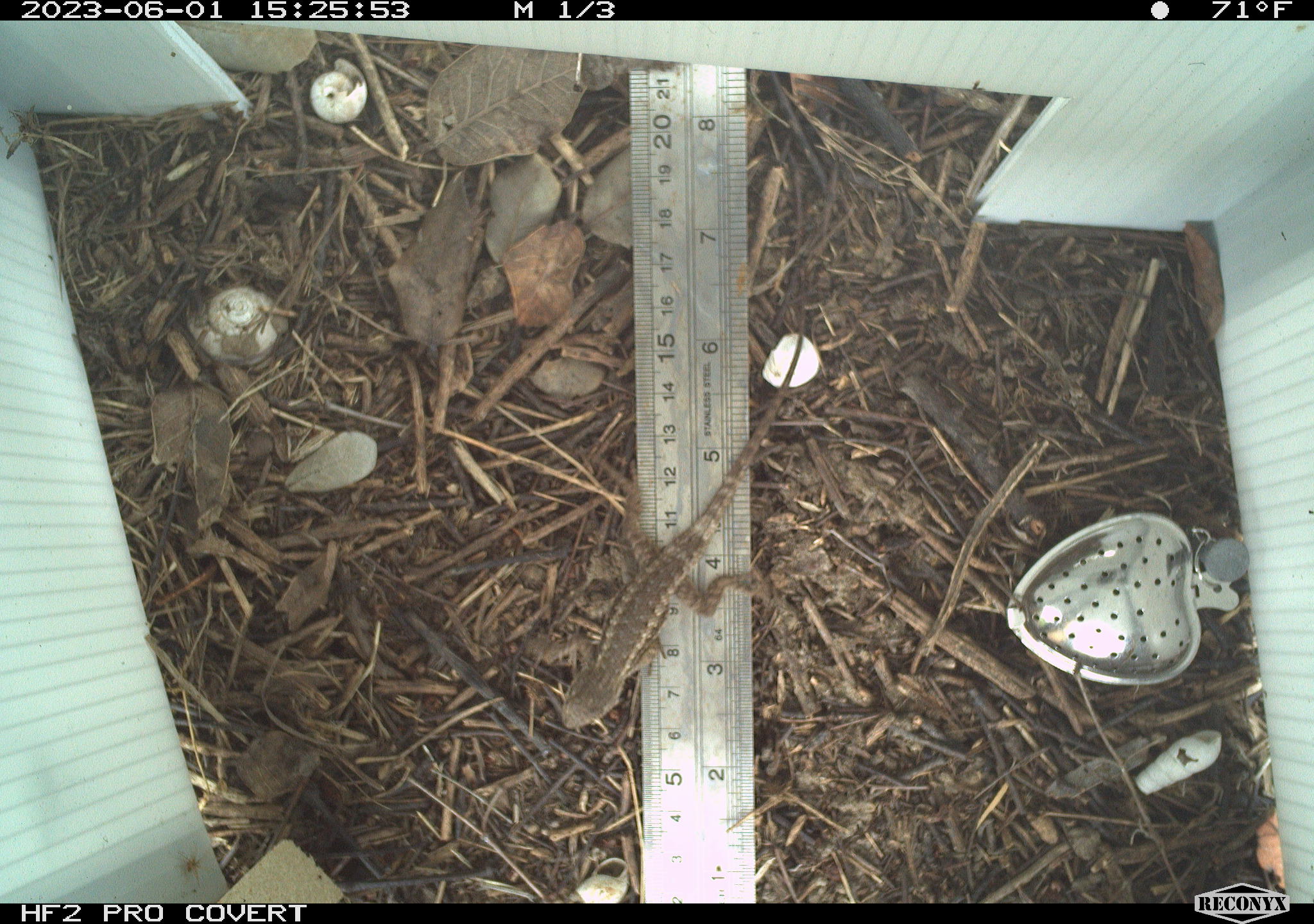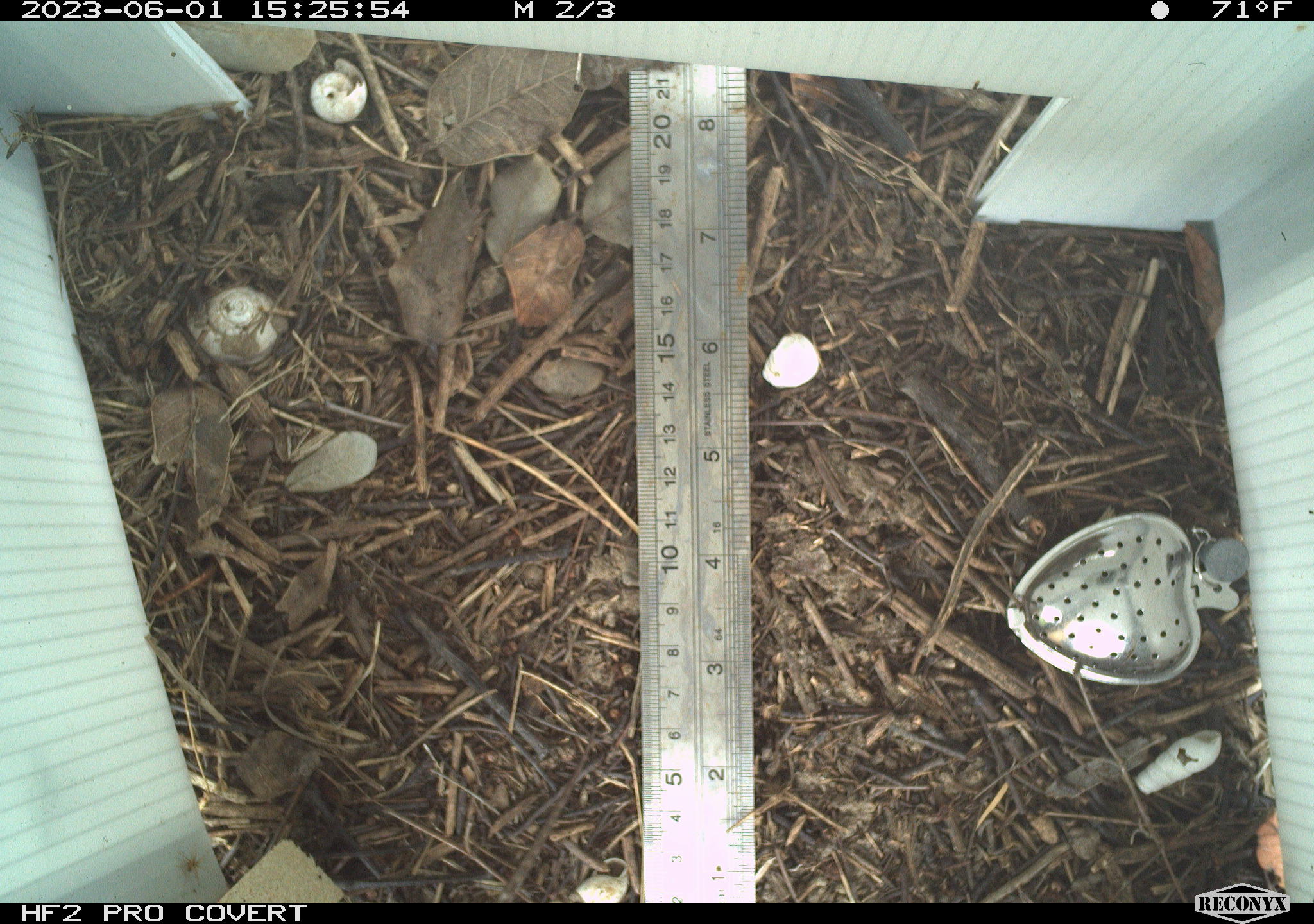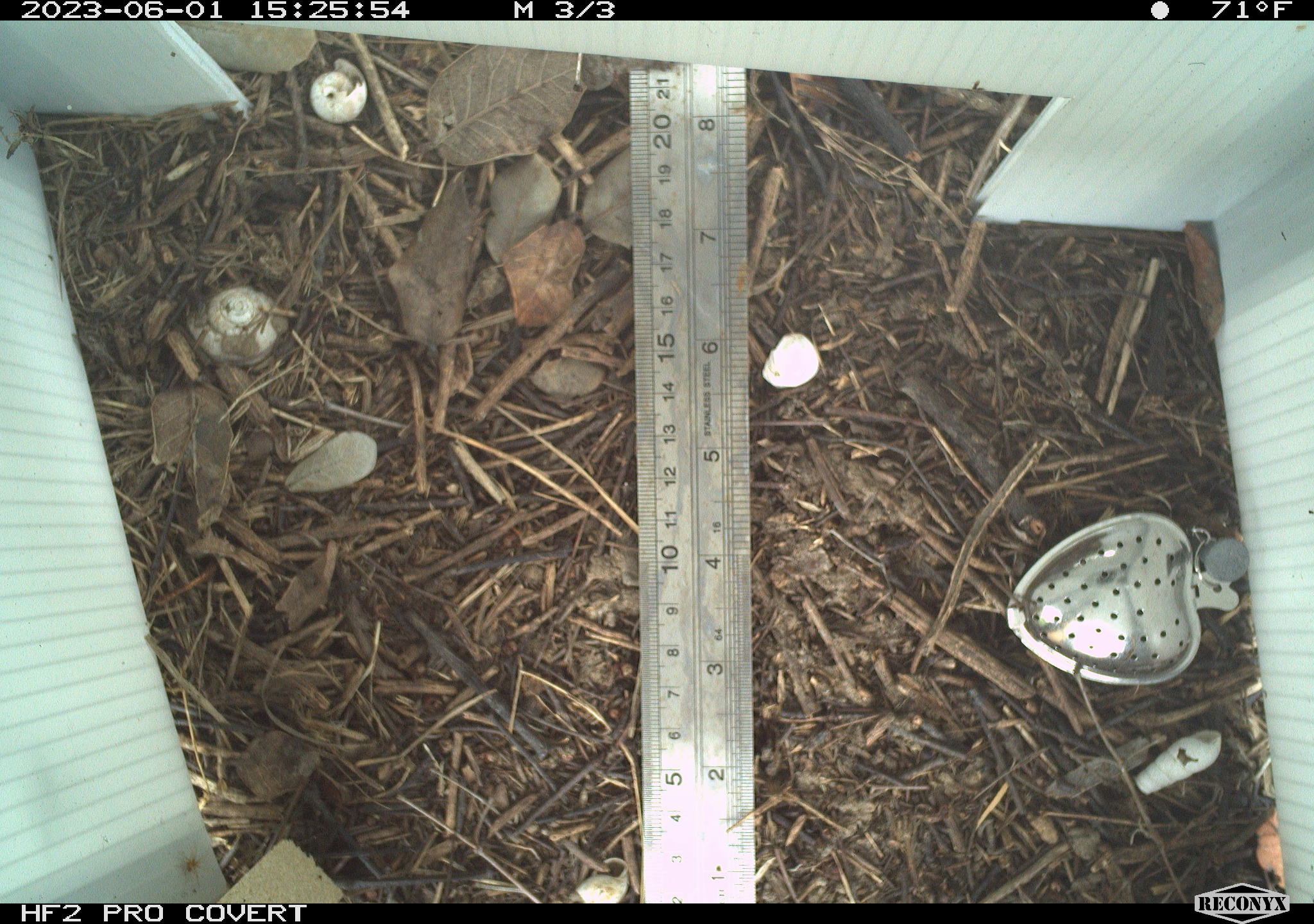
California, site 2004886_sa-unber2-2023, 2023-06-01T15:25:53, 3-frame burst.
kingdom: Animalia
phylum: Chordata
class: Reptilia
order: Squamata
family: Phrynosomatidae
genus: Sceloporus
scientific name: Sceloporus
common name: spiny lizards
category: sceloporus species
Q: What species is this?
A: Sceloporus species (spiny lizards) (Sceloporus).